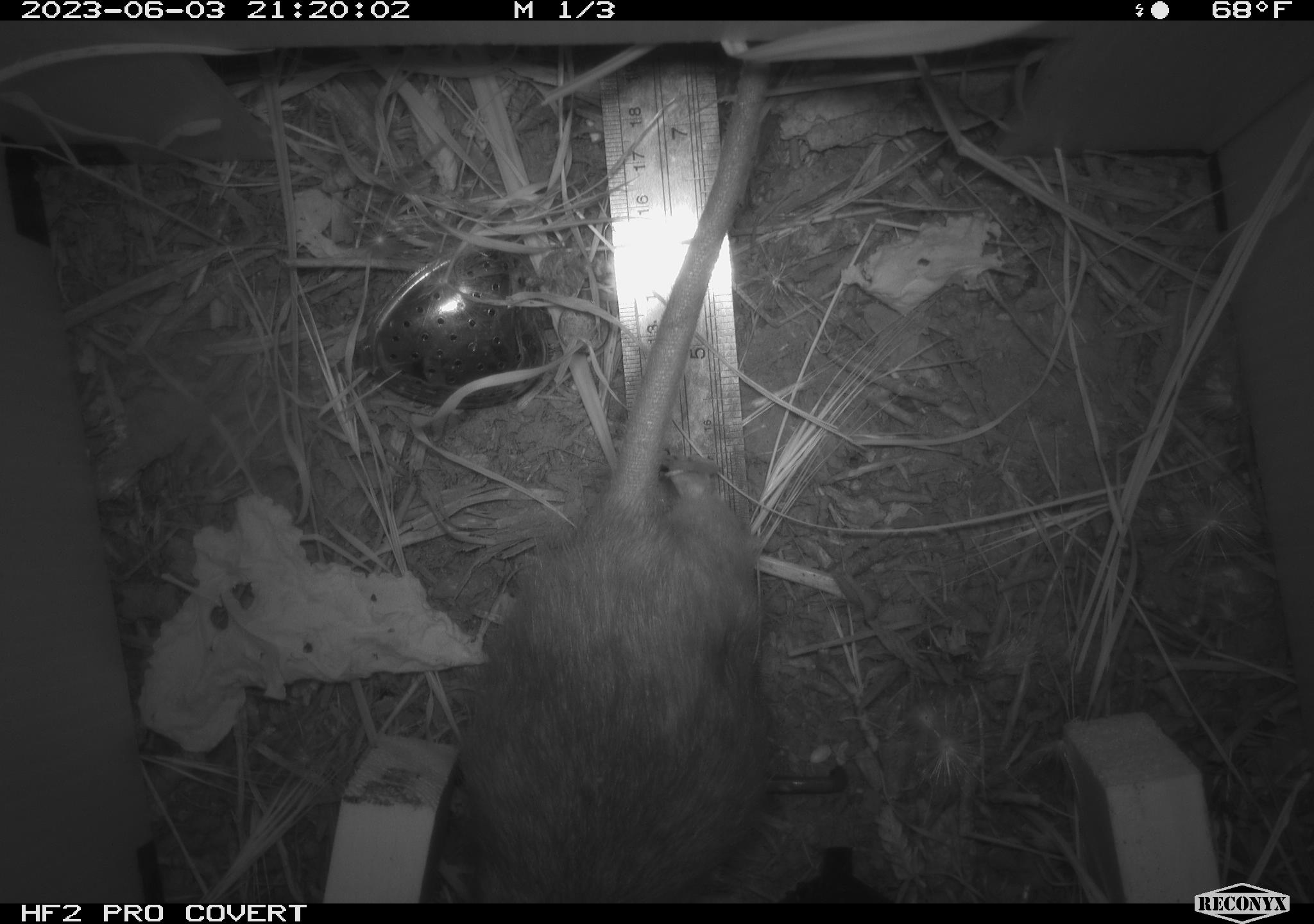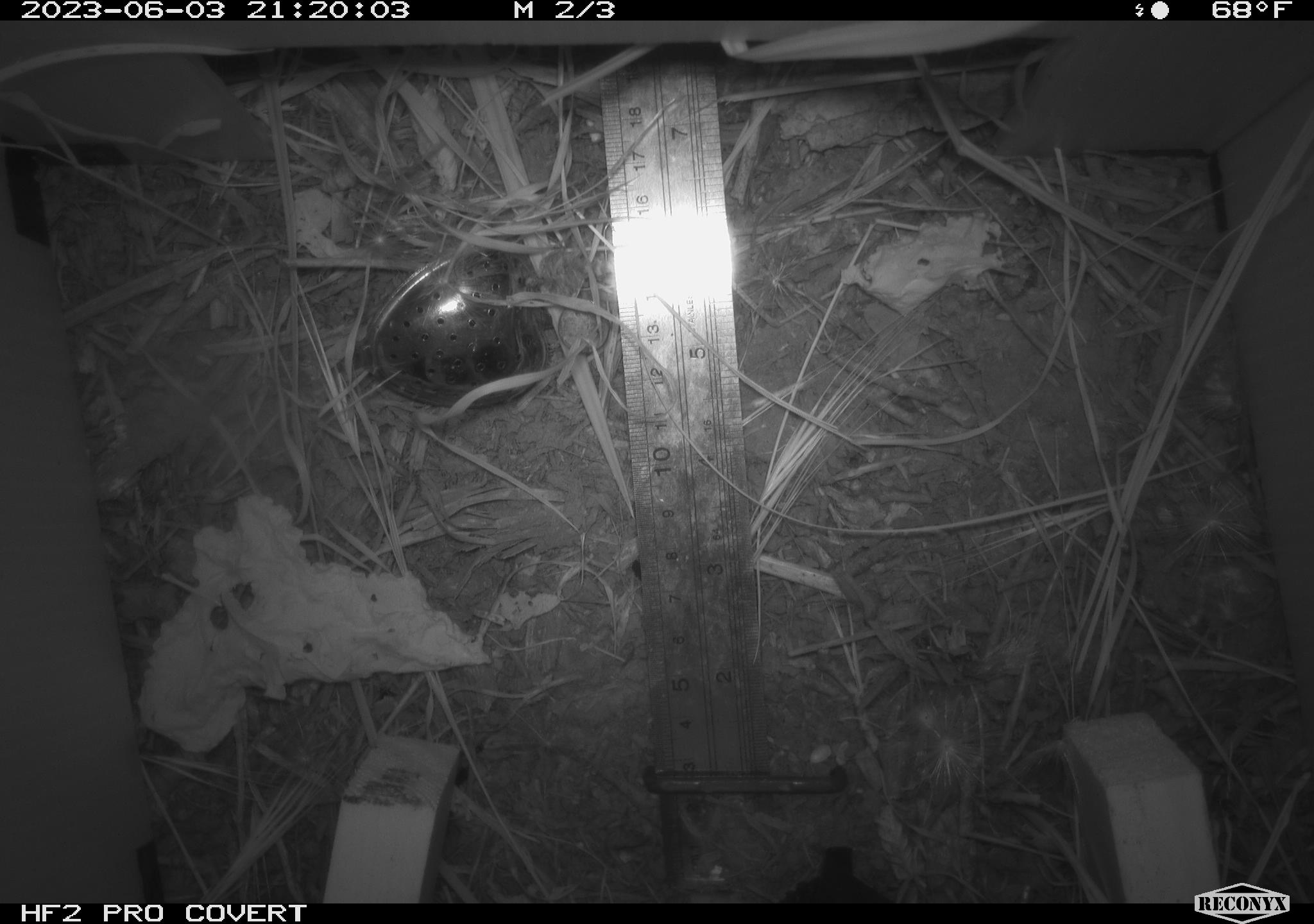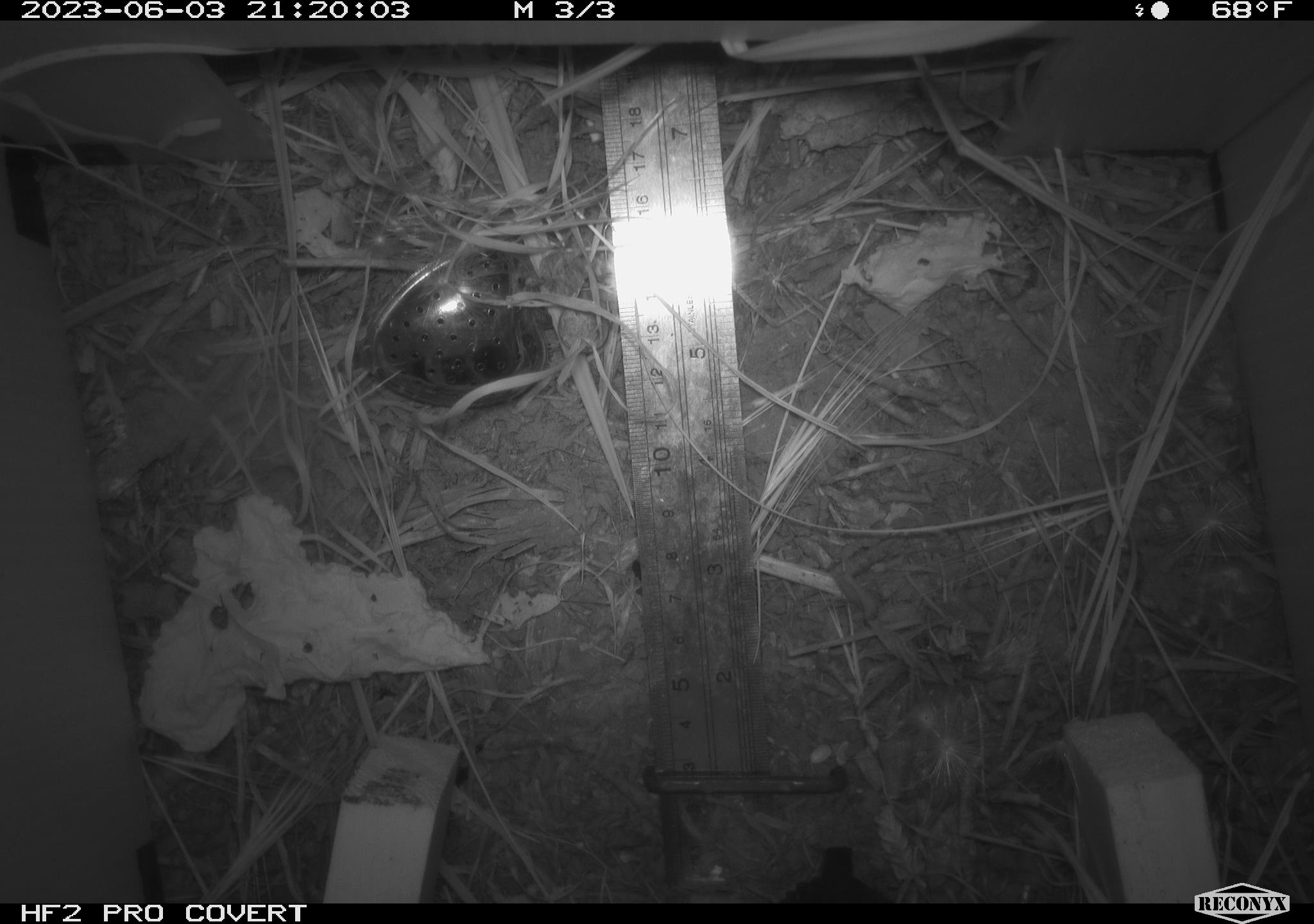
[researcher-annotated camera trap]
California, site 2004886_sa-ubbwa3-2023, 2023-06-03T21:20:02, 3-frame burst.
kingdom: Animalia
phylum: Chordata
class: Mammalia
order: Rodentia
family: Muridae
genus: Rattus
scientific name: Rattus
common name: rat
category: rattus species